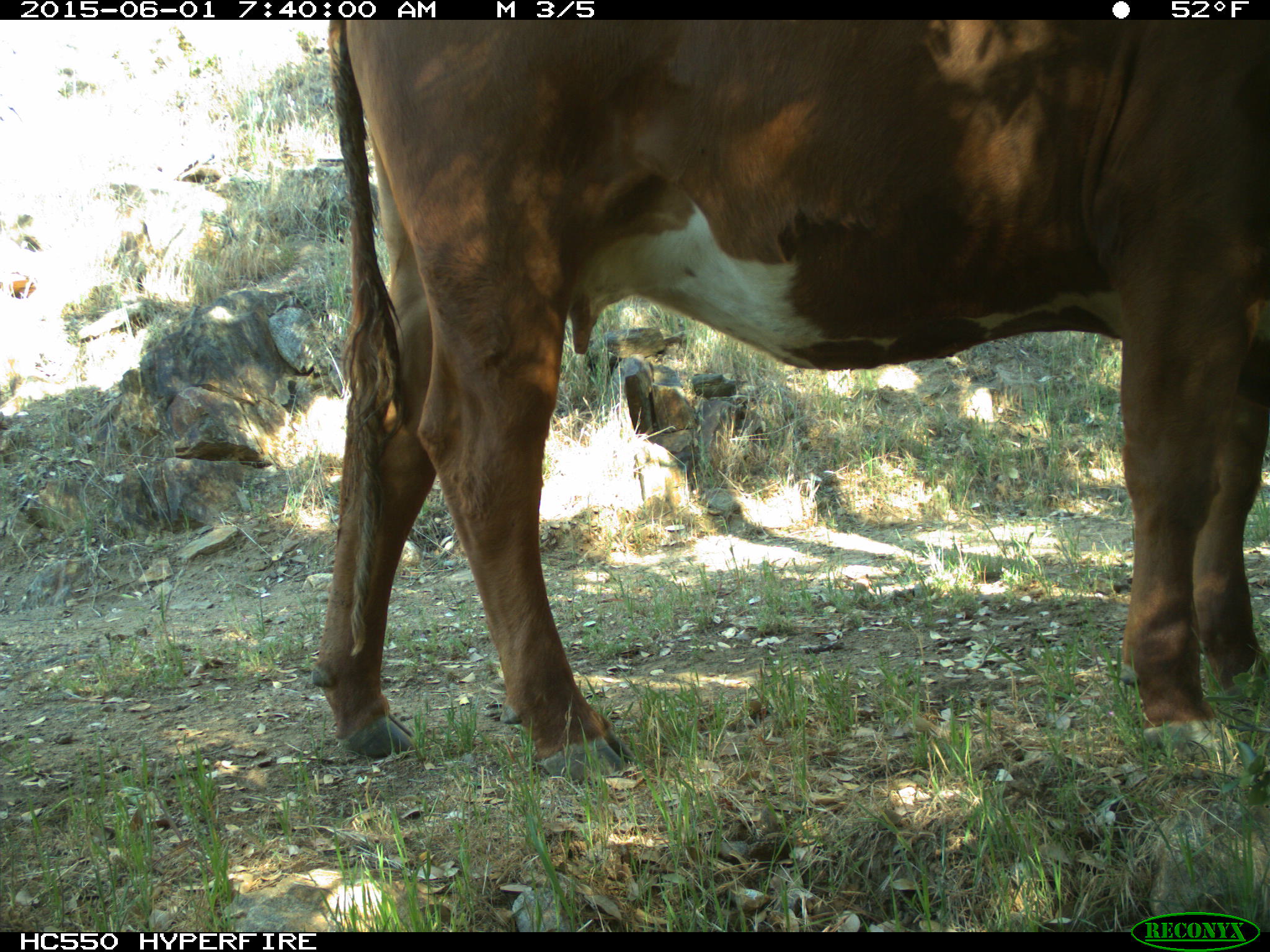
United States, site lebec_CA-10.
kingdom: Animalia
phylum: Chordata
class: Mammalia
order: Artiodactyla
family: Bovidae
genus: Bos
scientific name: Bos taurus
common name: domestic cow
Bos taurus (domestic cow).